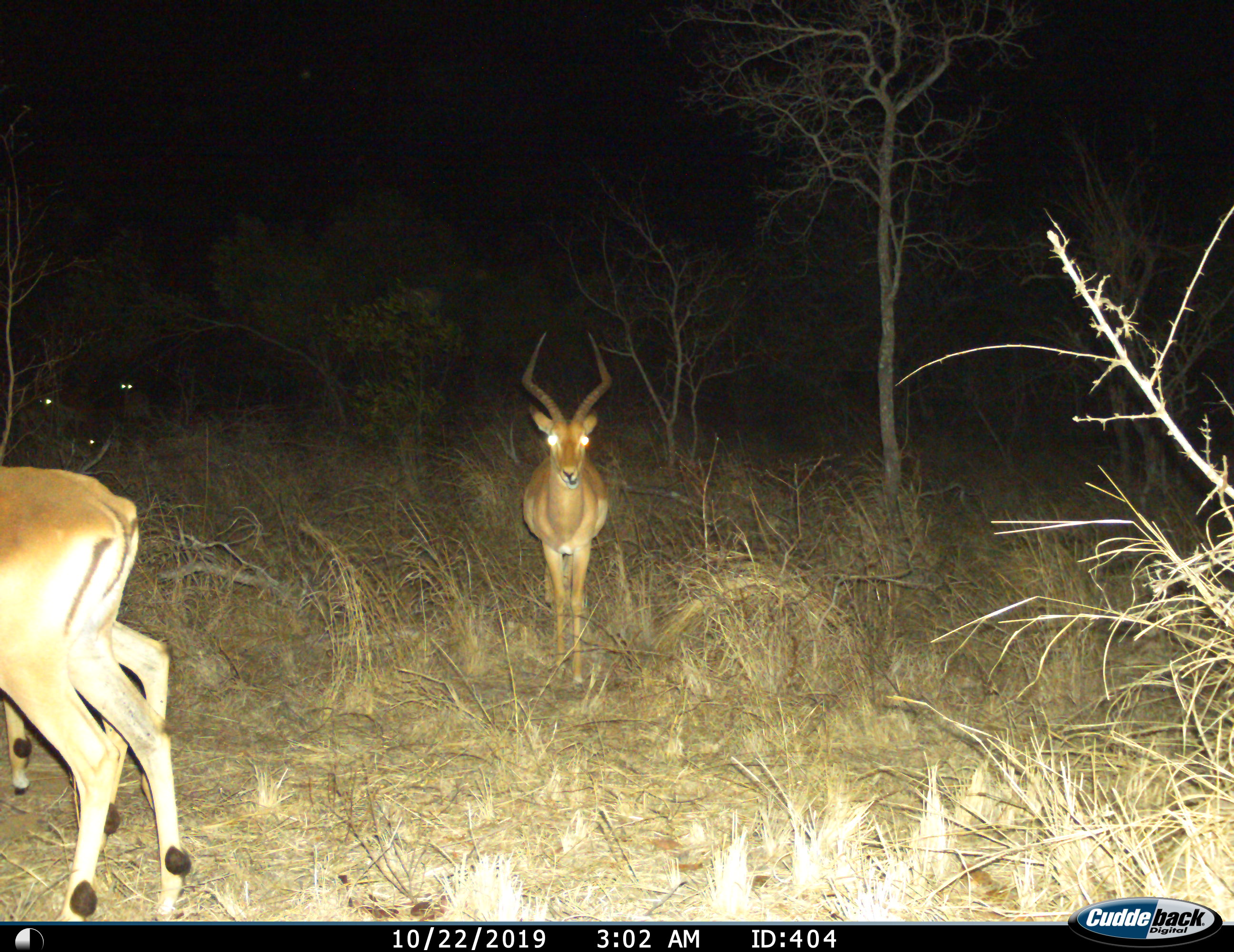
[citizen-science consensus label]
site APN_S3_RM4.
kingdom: Animalia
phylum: Chordata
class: Mammalia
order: Artiodactyla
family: Bovidae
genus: Aepyceros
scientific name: Aepyceros melampus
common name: impala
Impala (Aepyceros melampus), count 3. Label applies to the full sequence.